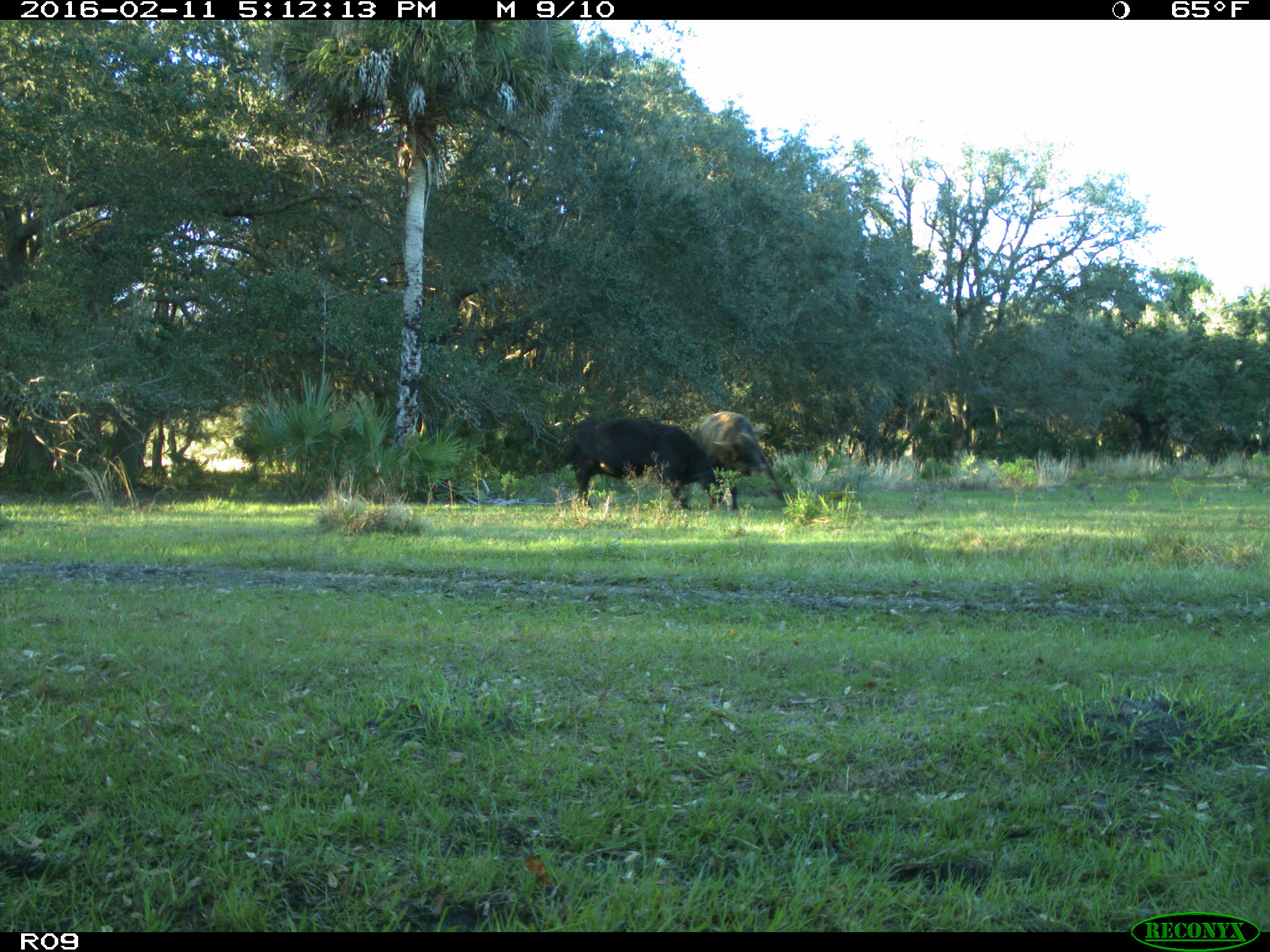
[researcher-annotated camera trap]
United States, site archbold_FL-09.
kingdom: Animalia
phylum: Chordata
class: Mammalia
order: Artiodactyla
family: Bovidae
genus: Bos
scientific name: Bos taurus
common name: domestic cow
Bos taurus (domestic cow).